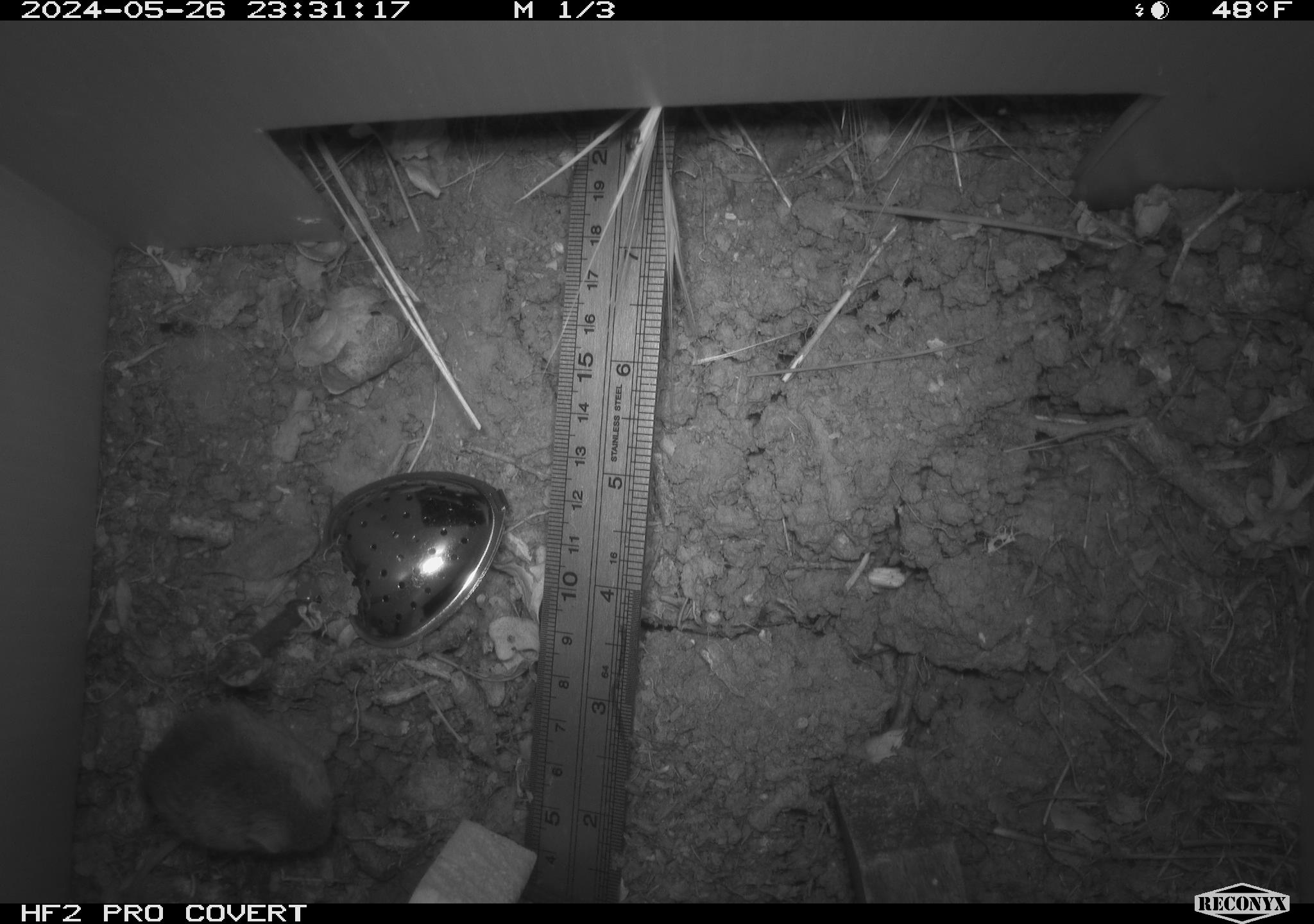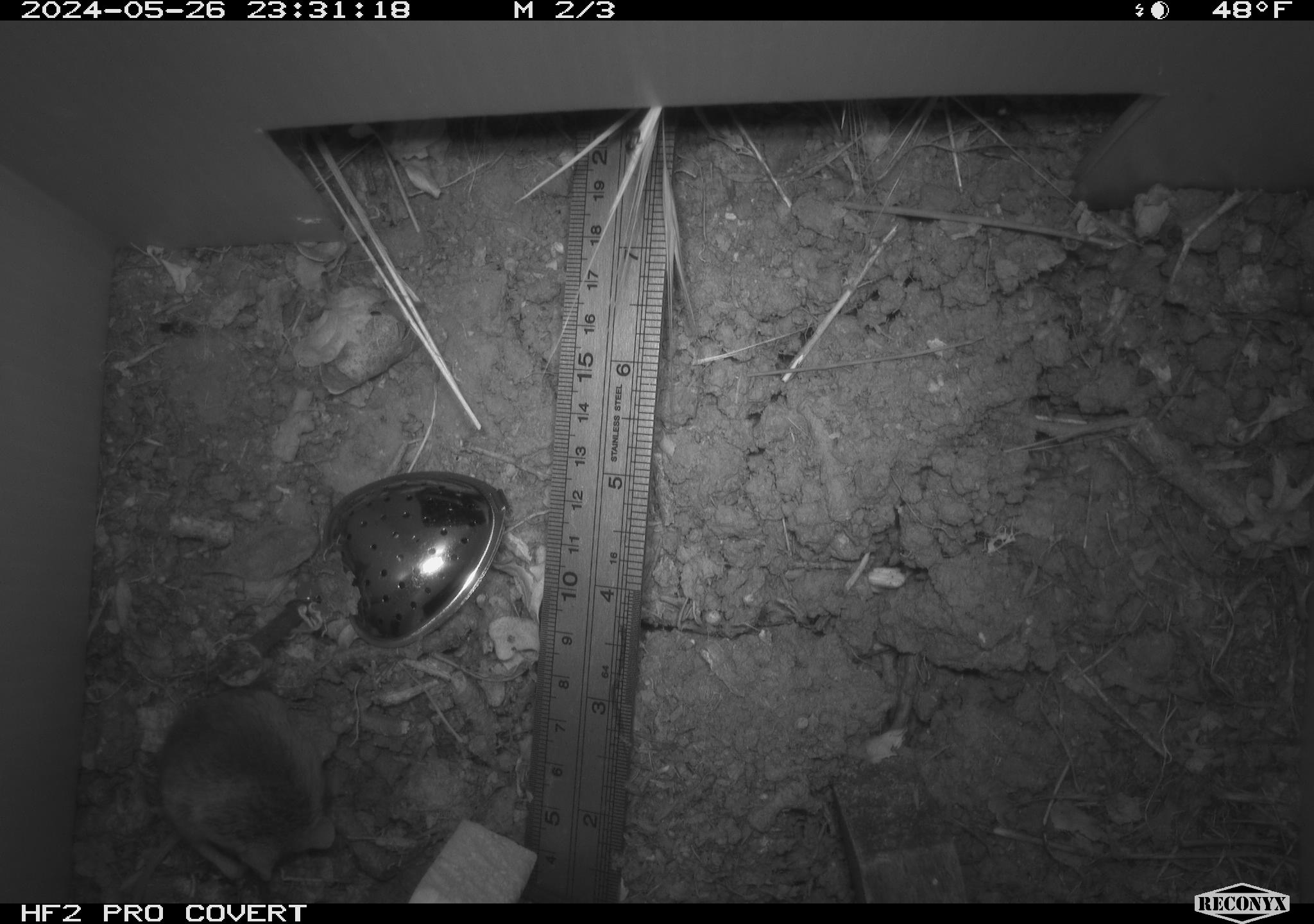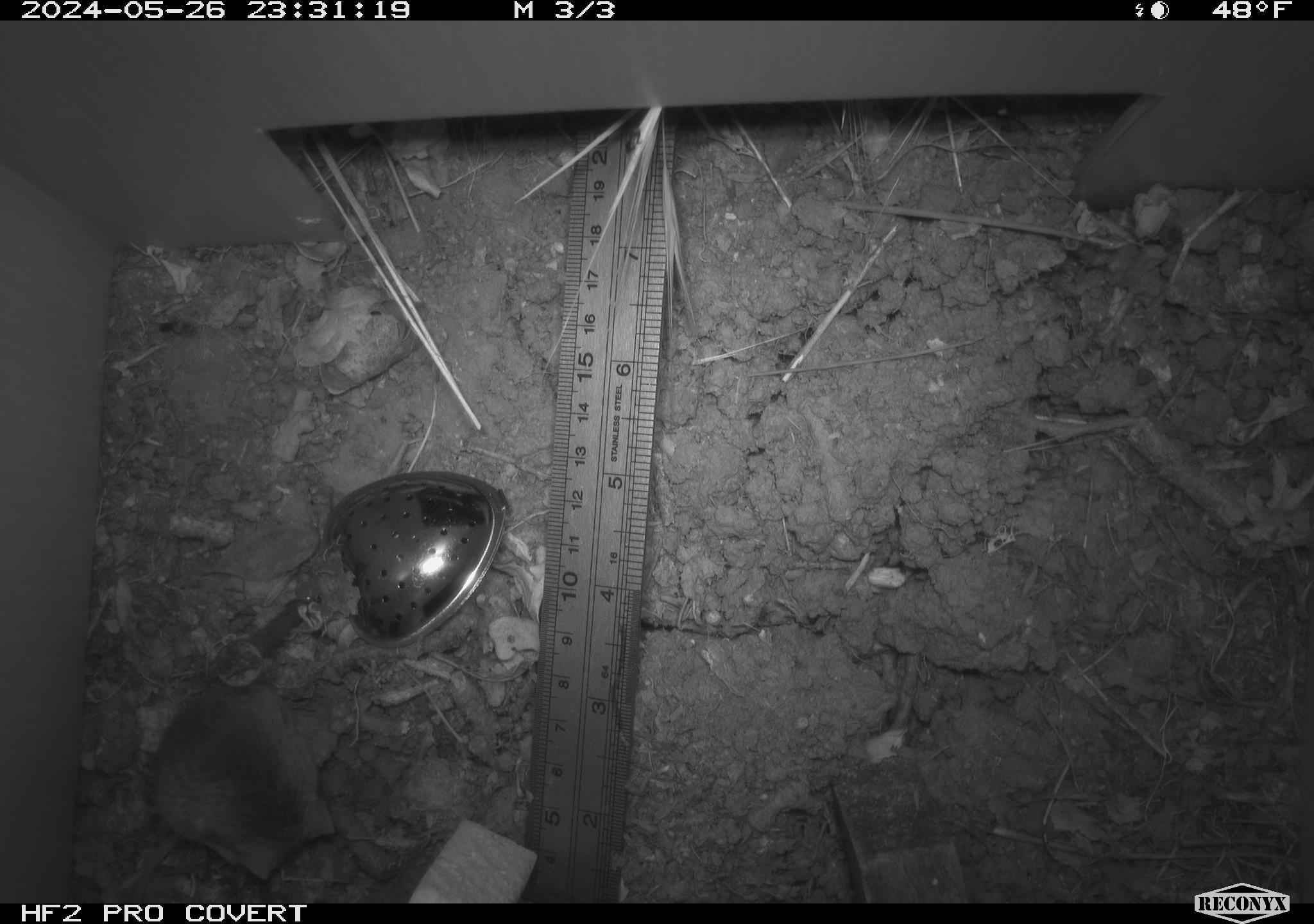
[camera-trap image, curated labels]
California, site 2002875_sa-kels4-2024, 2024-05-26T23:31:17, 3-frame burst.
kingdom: Animalia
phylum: Chordata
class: Mammalia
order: Rodentia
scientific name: Rodentia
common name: rodent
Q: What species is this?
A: Rodent (Rodentia).